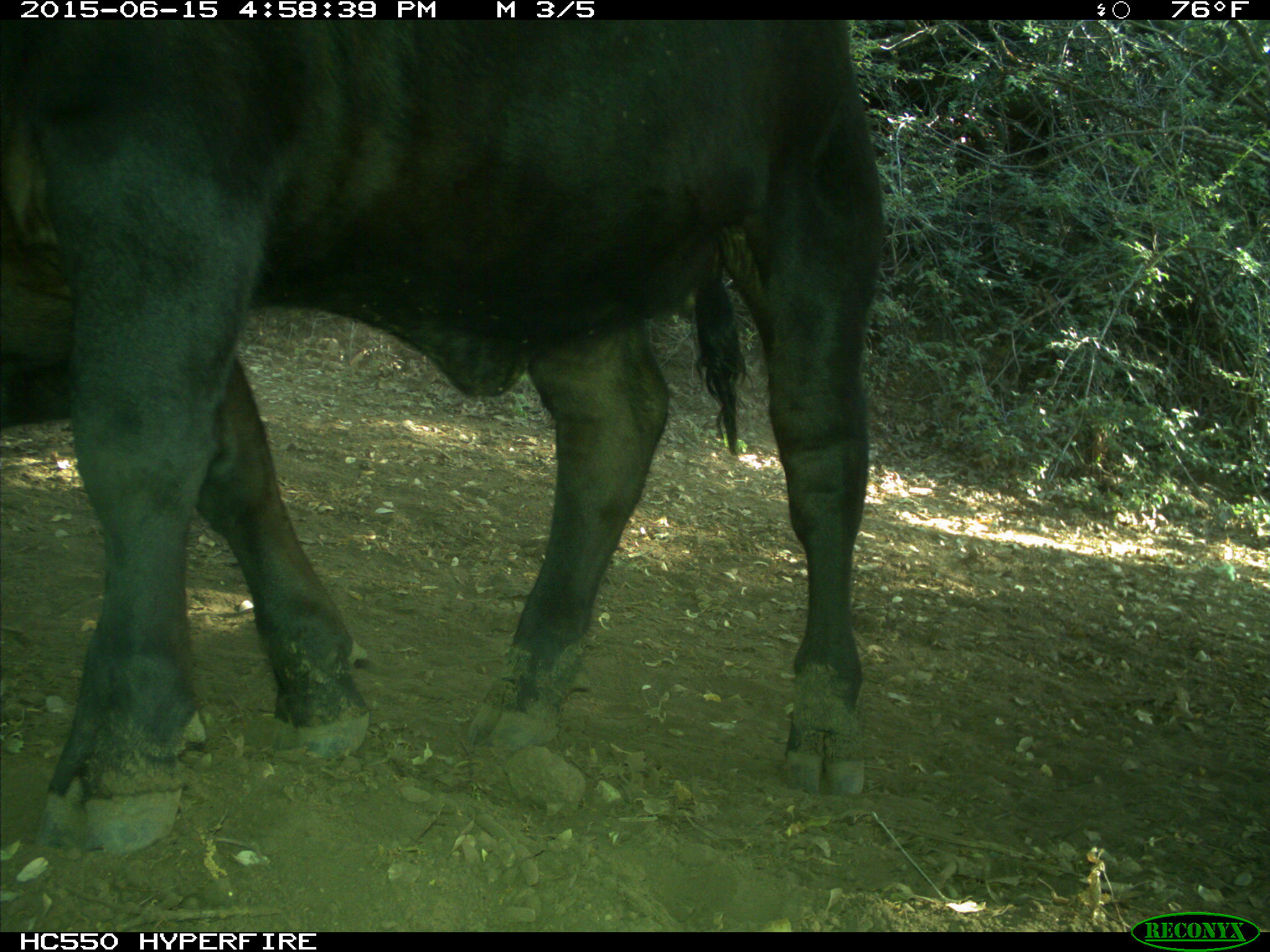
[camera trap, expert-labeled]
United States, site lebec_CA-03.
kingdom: Animalia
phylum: Chordata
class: Mammalia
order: Artiodactyla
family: Bovidae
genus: Bos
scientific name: Bos taurus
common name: domestic cow